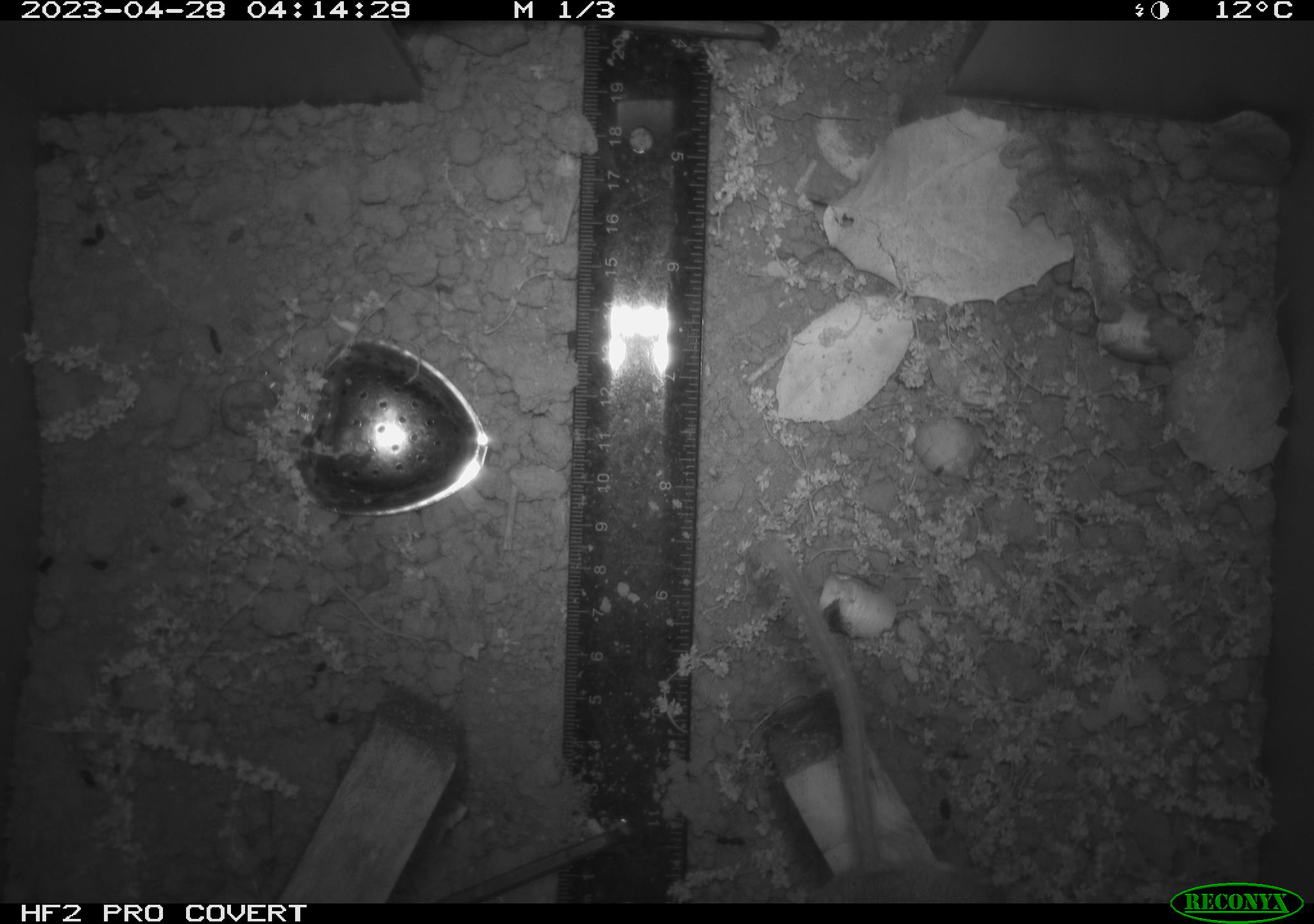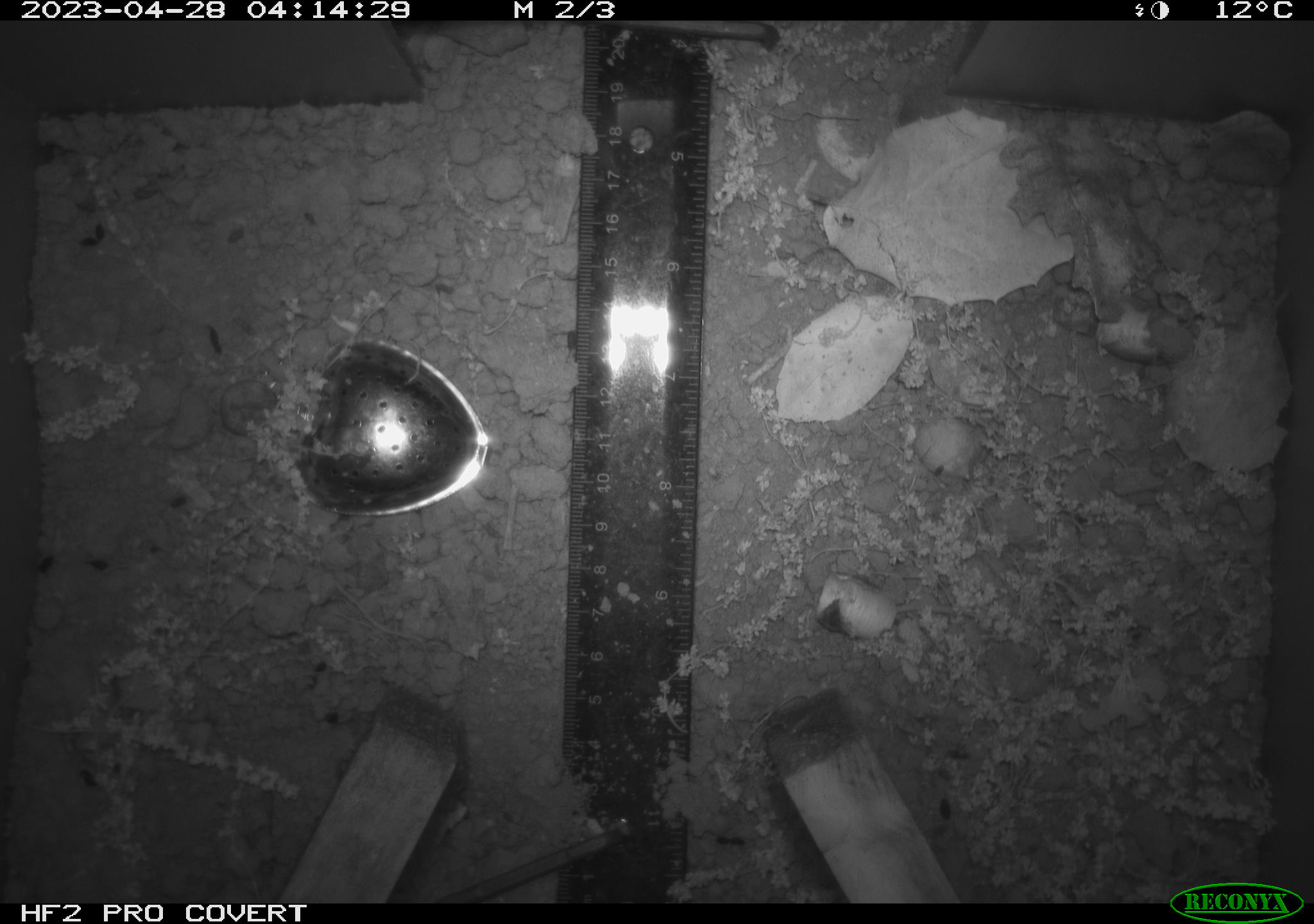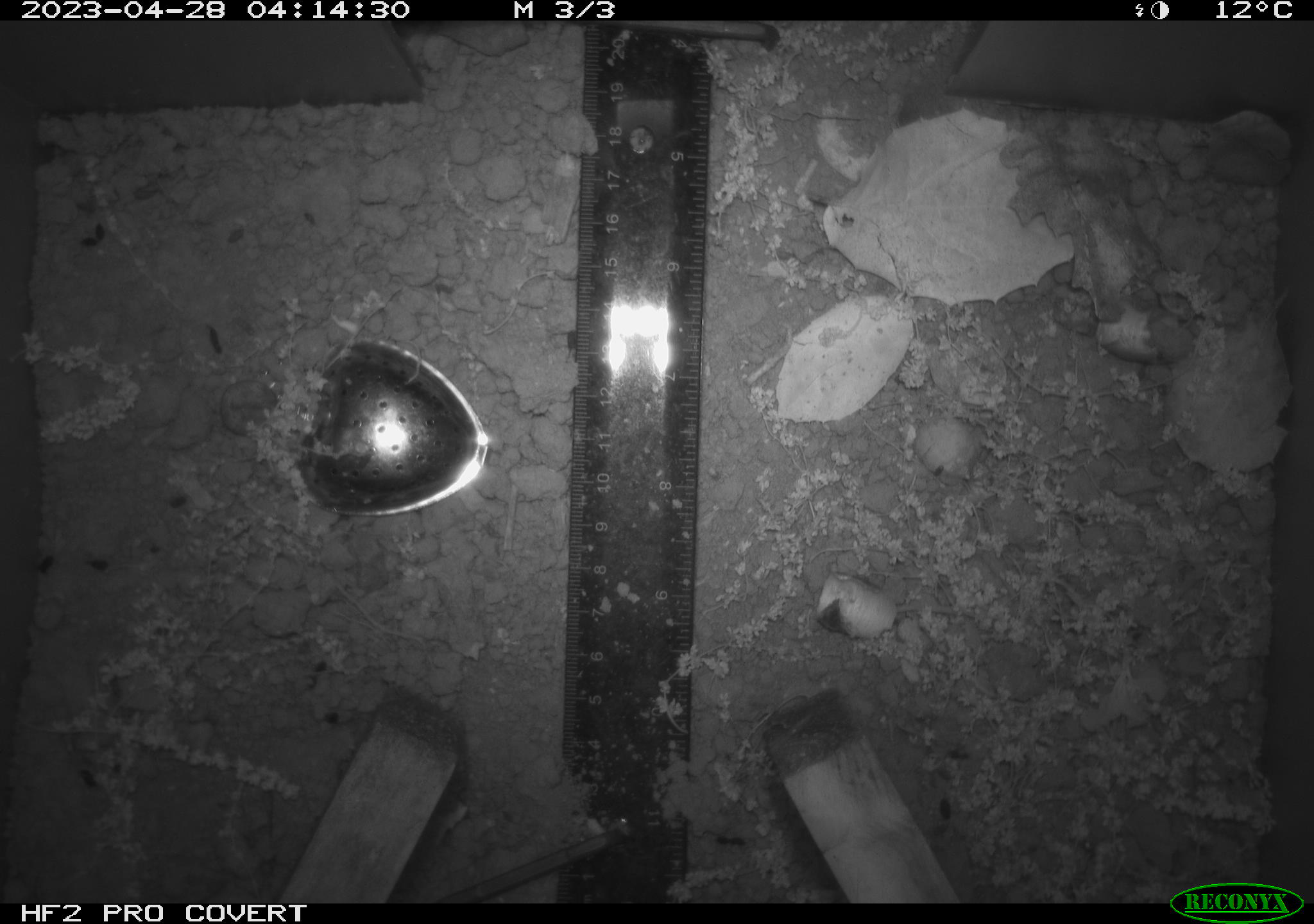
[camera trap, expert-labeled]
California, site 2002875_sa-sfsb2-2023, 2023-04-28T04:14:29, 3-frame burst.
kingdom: Animalia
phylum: Chordata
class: Mammalia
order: Rodentia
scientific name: Rodentia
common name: mouse species